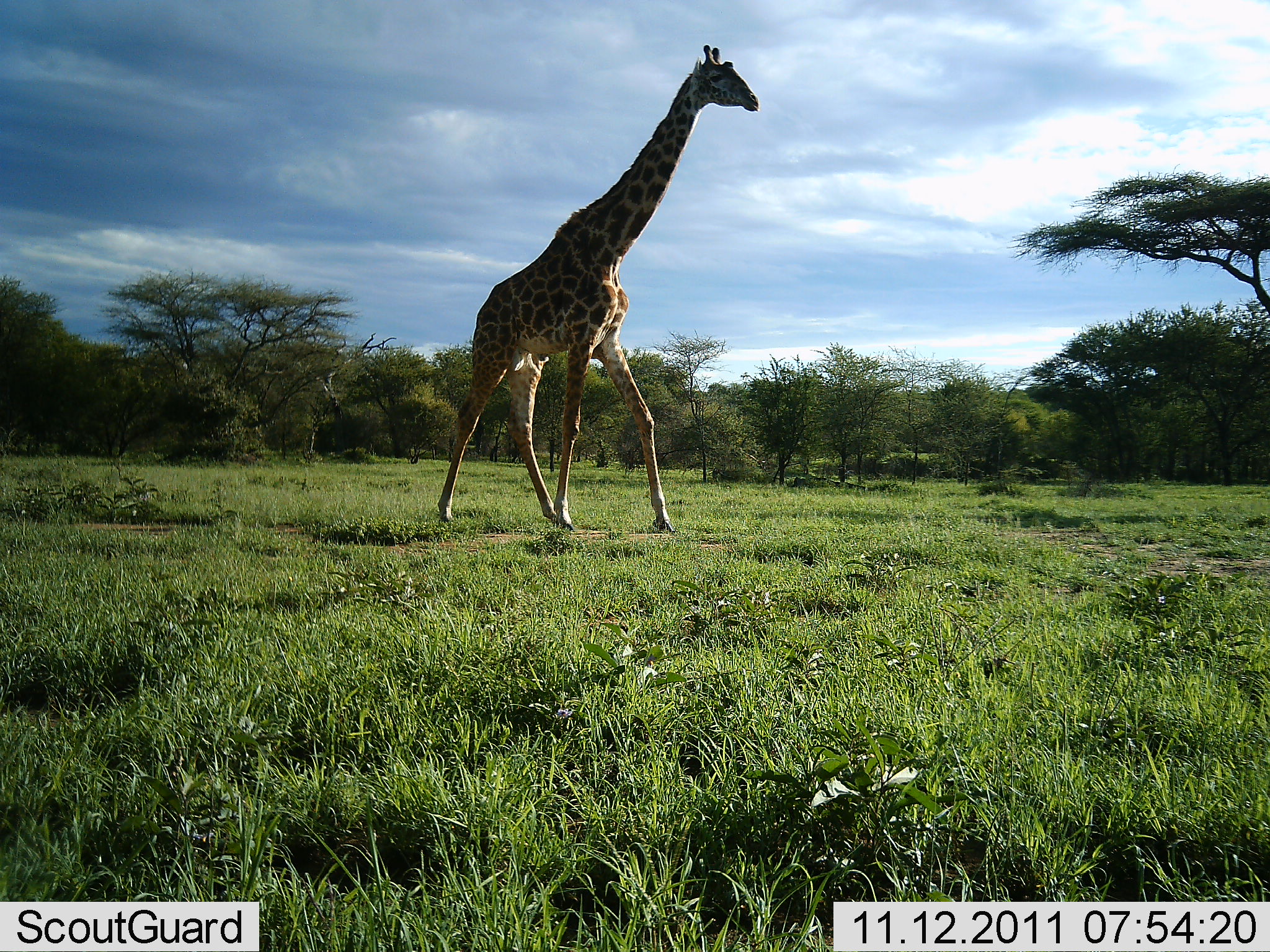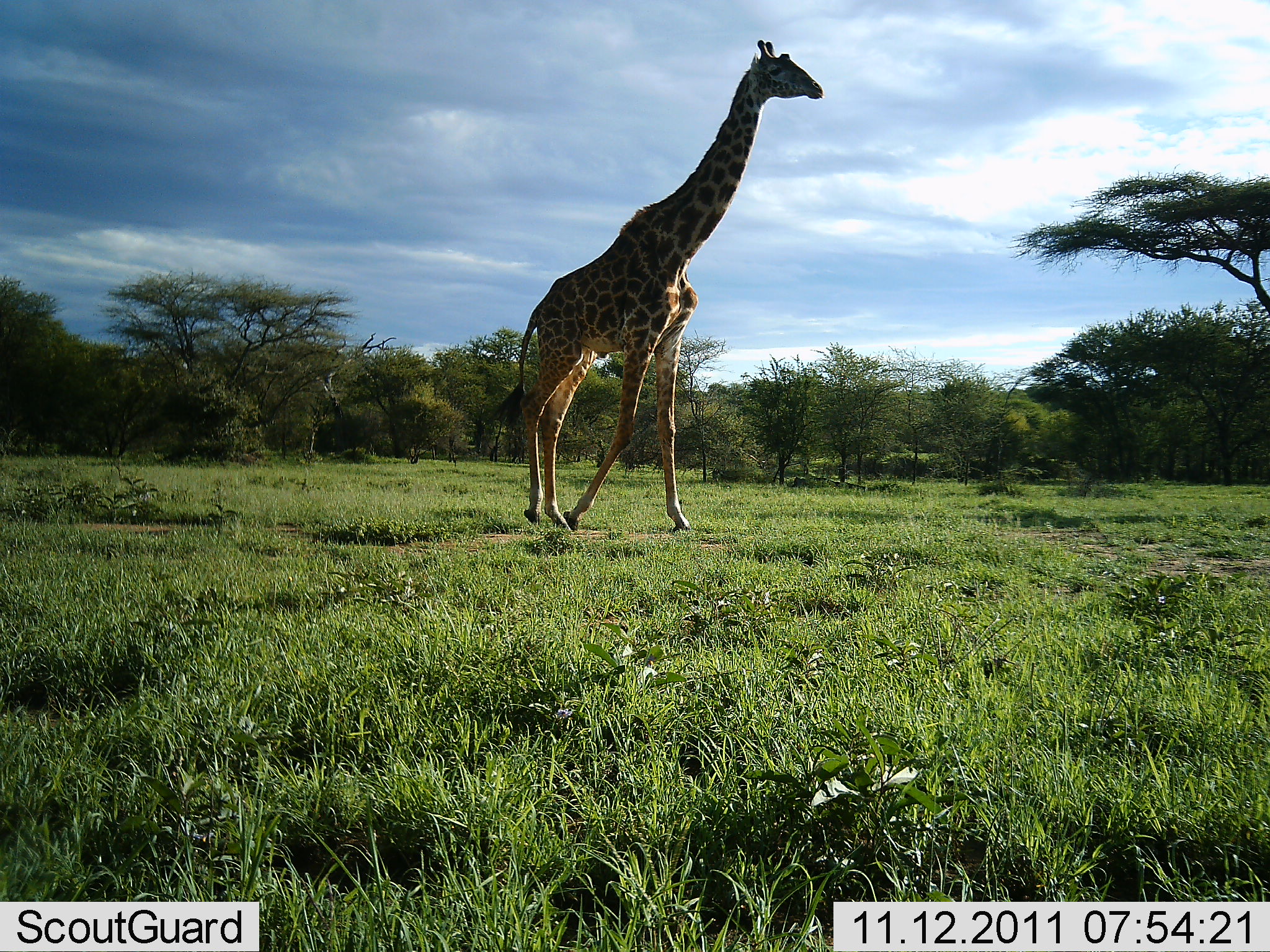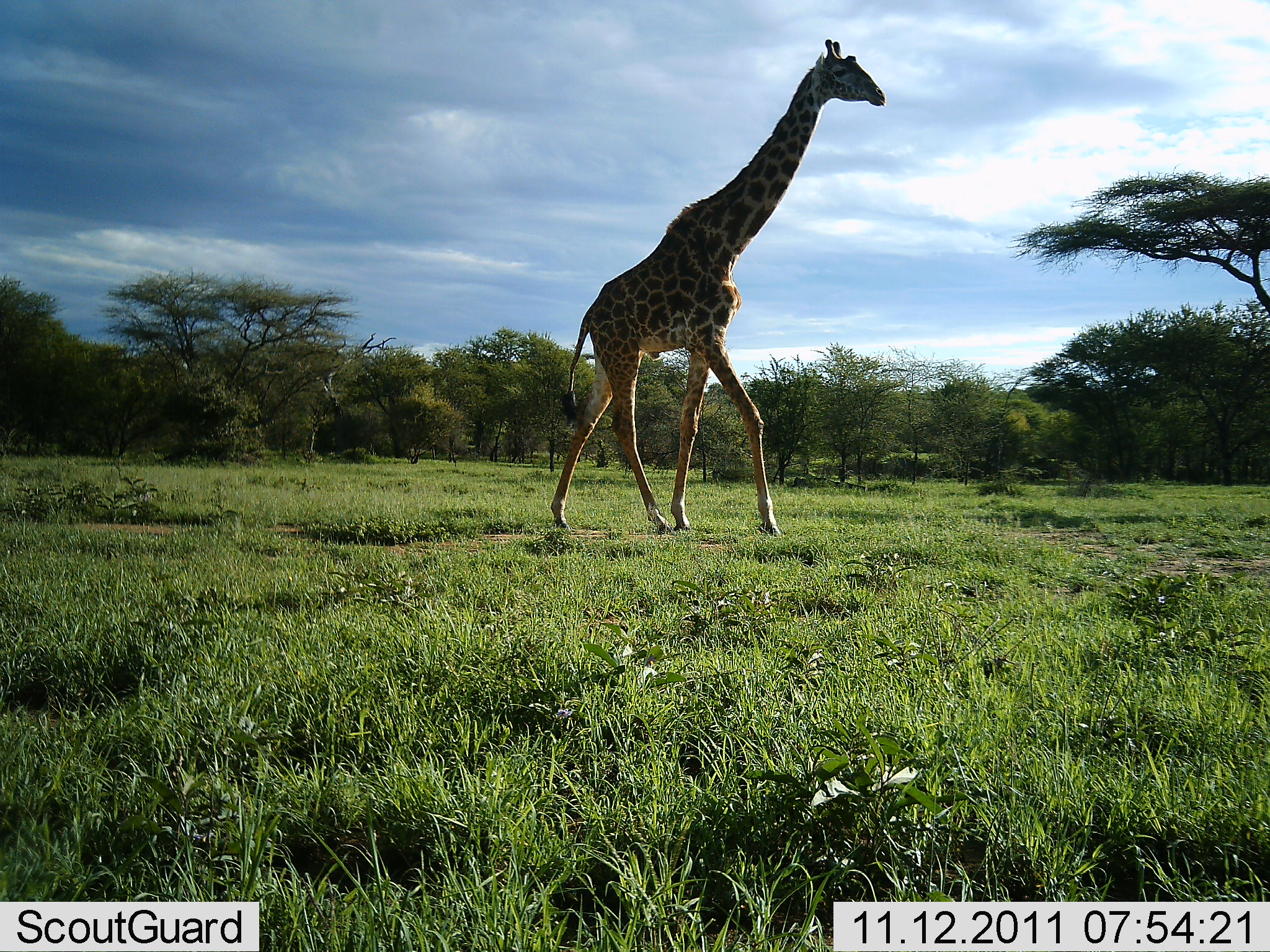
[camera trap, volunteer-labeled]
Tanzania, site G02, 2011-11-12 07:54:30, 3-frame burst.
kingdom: Animalia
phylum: Chordata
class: Mammalia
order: Artiodactyla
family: Giraffidae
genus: Giraffa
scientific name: Giraffa camelopardalis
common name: giraffe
Giraffe (Giraffa camelopardalis), count 1. Behavior (volunteer vote fractions): standing 0%, resting 0%, moving 100%, interacting 0%. Young present (vote fraction): 0%. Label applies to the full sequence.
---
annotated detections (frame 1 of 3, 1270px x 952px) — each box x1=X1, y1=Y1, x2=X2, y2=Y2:
animal: x1=435, y1=44, x2=761, y2=533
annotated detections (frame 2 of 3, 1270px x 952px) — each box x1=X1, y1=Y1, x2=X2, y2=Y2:
animal: x1=495, y1=39, x2=825, y2=534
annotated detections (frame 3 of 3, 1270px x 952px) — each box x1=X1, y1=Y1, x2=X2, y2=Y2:
animal: x1=550, y1=38, x2=887, y2=534